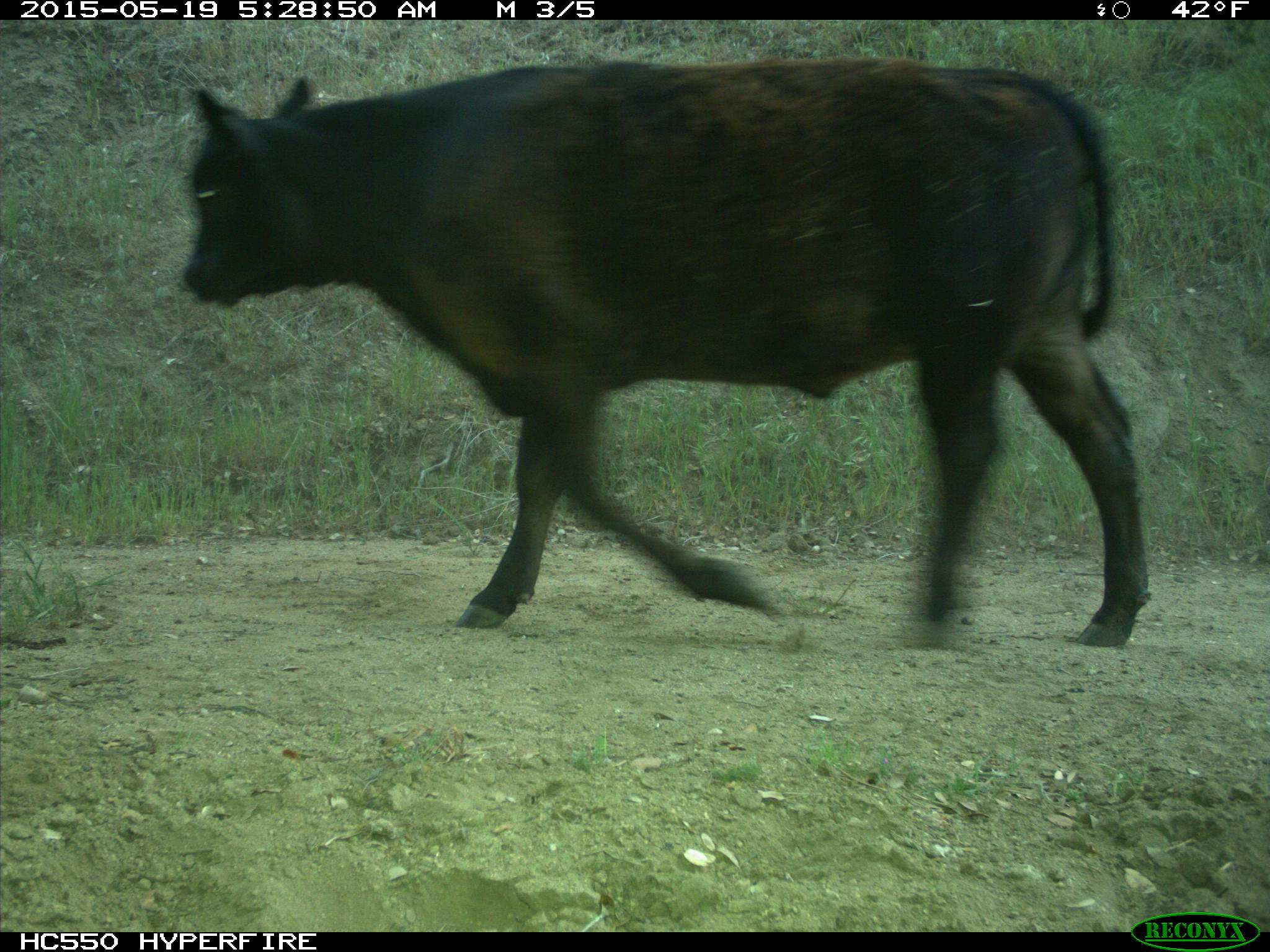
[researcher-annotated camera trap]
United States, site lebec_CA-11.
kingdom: Animalia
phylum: Chordata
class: Mammalia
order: Artiodactyla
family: Bovidae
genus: Bos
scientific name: Bos taurus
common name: domestic cow